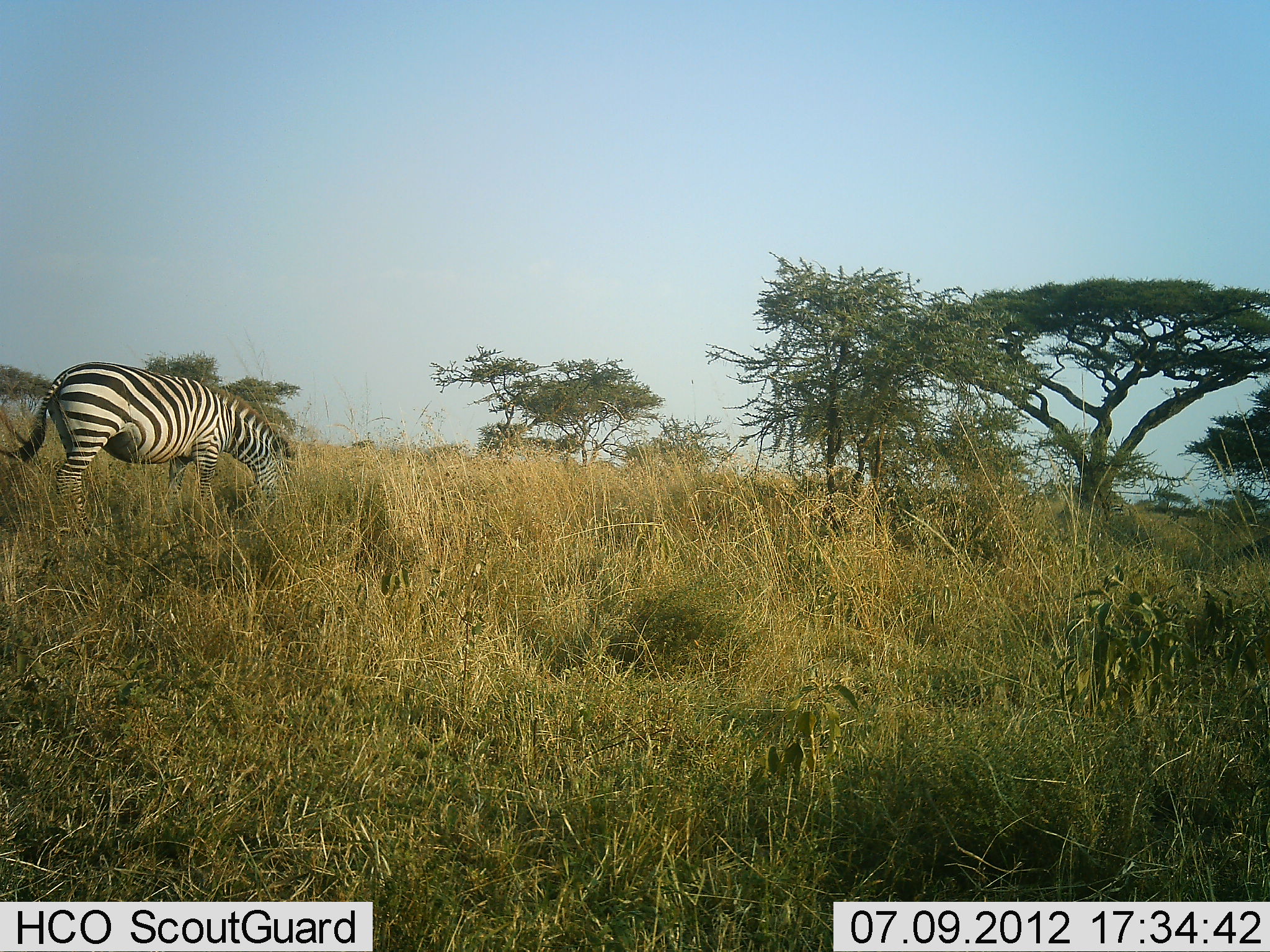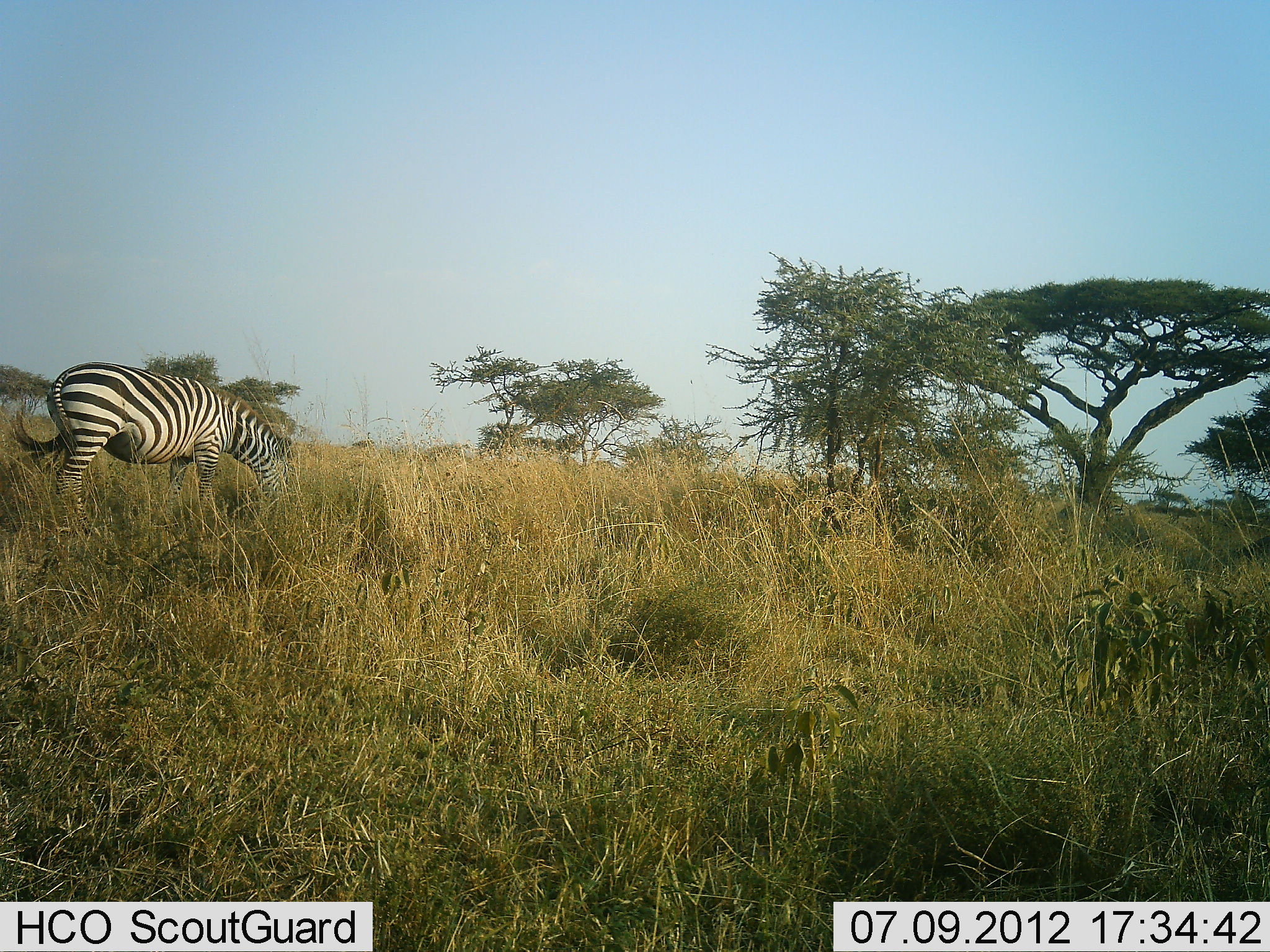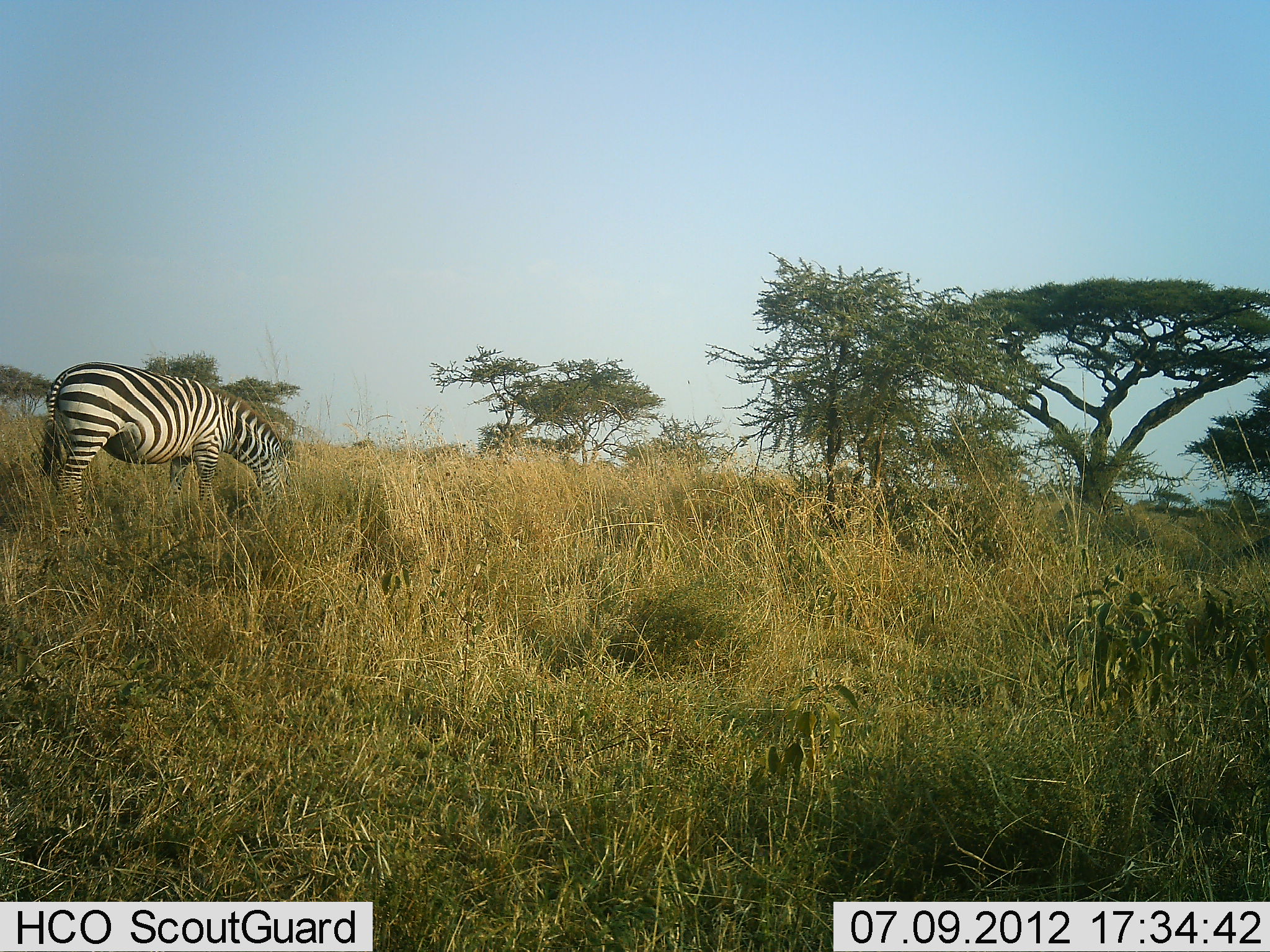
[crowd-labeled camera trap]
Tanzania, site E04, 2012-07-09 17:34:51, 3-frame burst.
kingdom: Animalia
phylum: Chordata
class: Mammalia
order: Perissodactyla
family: Equidae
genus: Equus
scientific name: Equus quagga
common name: plains zebra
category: zebra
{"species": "zebra (plains zebra) (Equus quagga)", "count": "1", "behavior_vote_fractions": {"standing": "22%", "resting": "0%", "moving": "0%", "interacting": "0%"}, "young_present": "0%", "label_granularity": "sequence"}